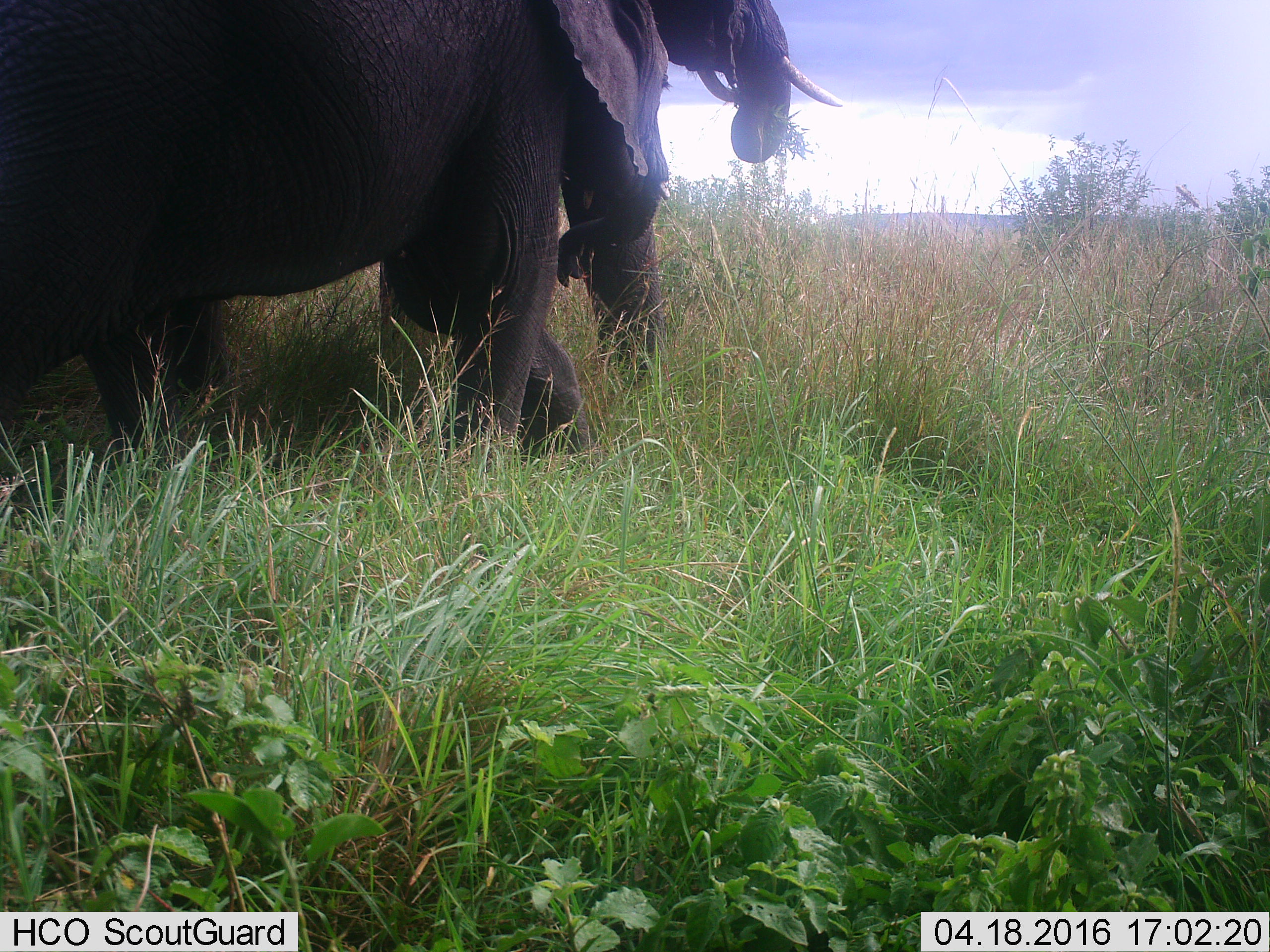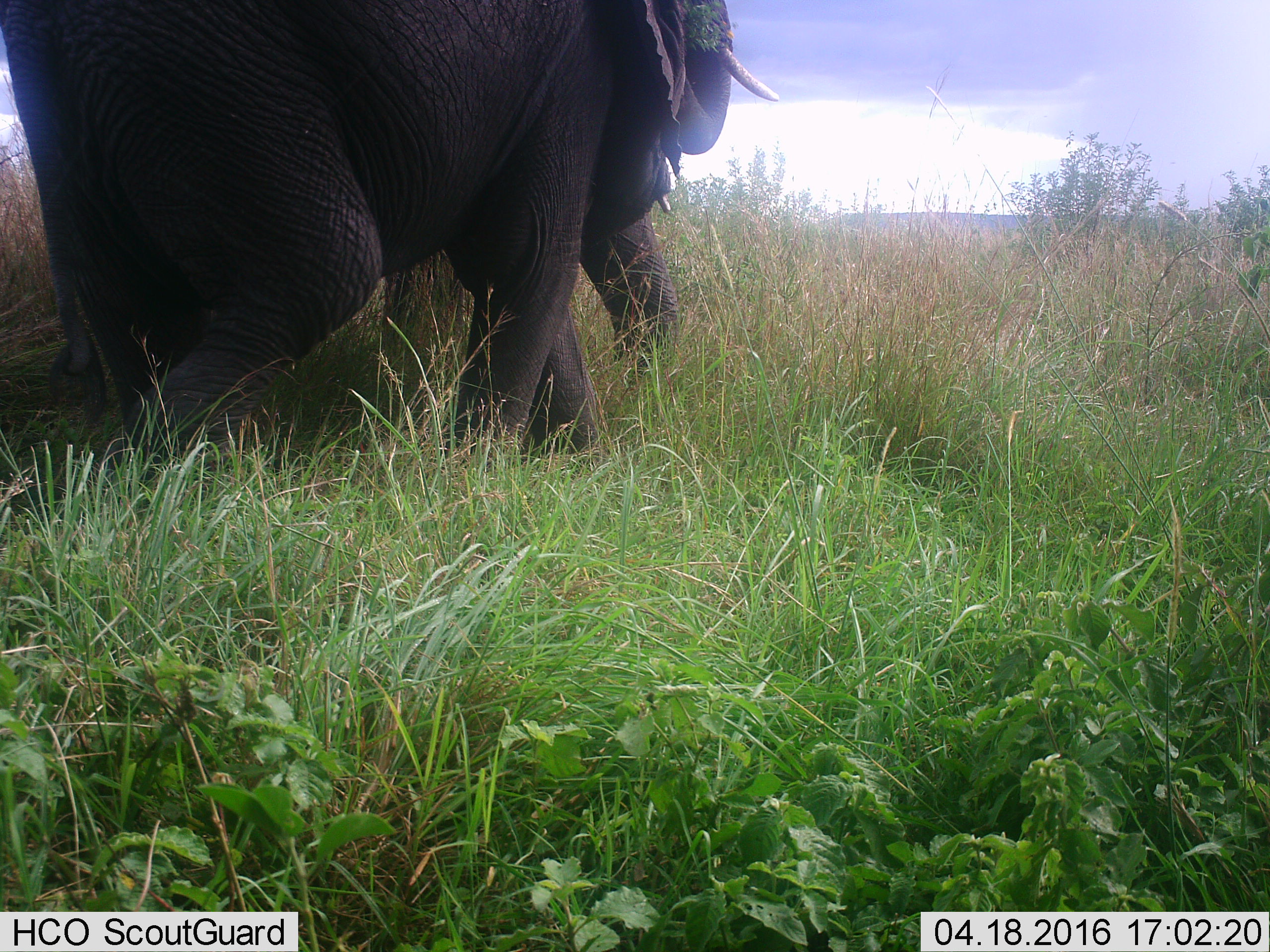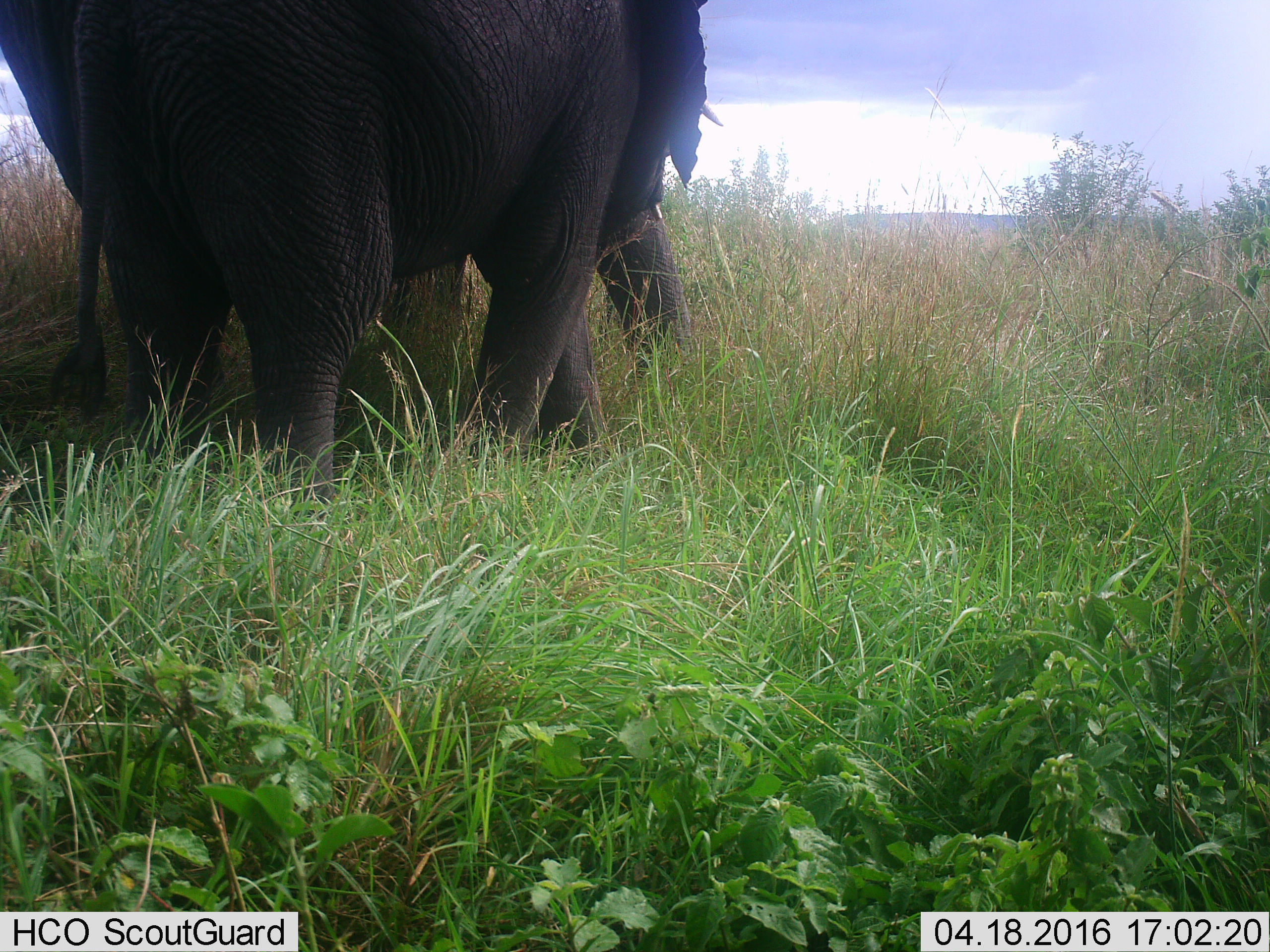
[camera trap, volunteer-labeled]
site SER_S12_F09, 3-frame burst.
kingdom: Animalia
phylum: Chordata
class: Mammalia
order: Proboscidea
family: Elephantidae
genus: Loxodonta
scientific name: Loxodonta africana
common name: african bush elephant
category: elephant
Elephant (african bush elephant) (Loxodonta africana), count 2. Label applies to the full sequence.